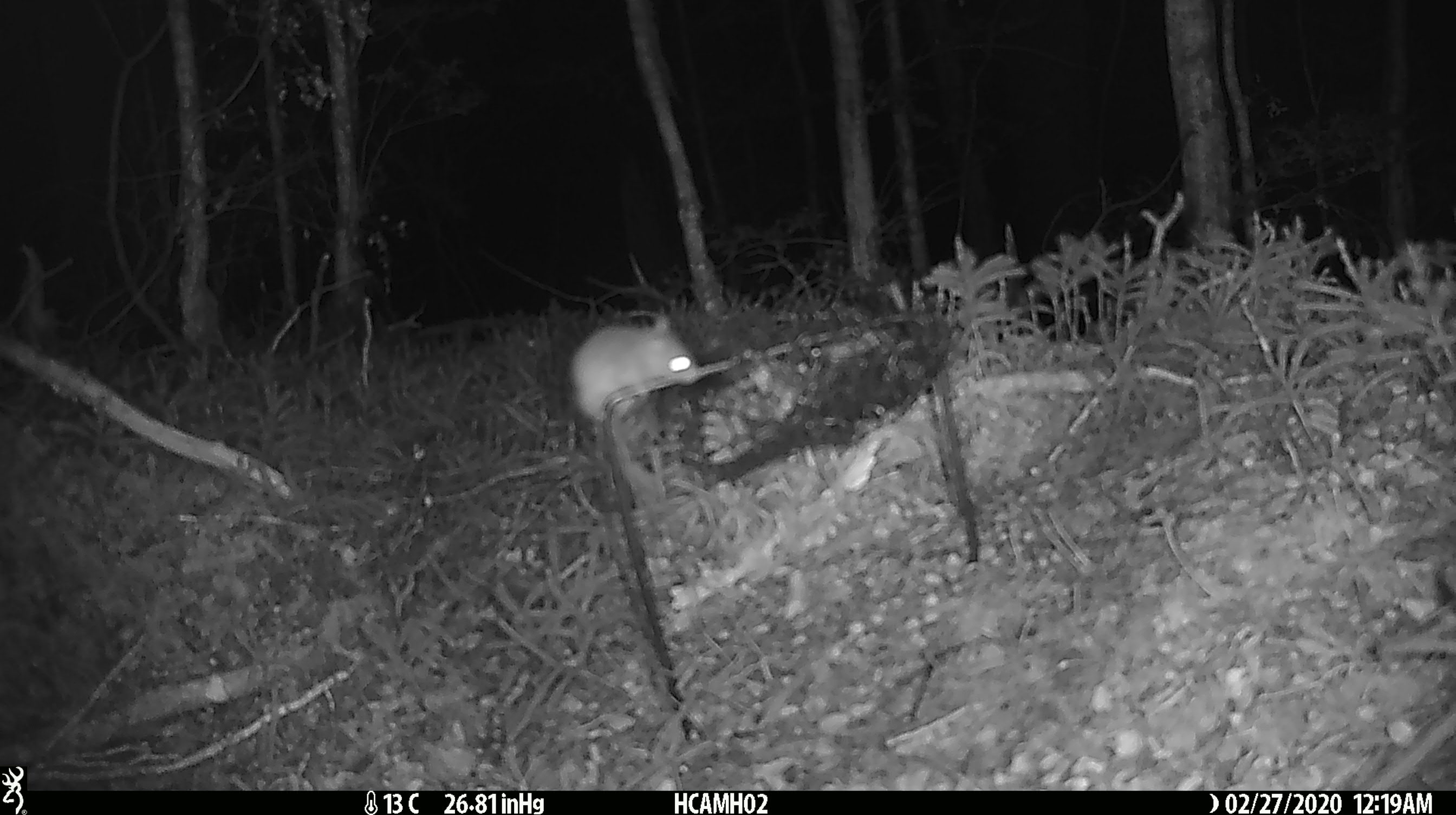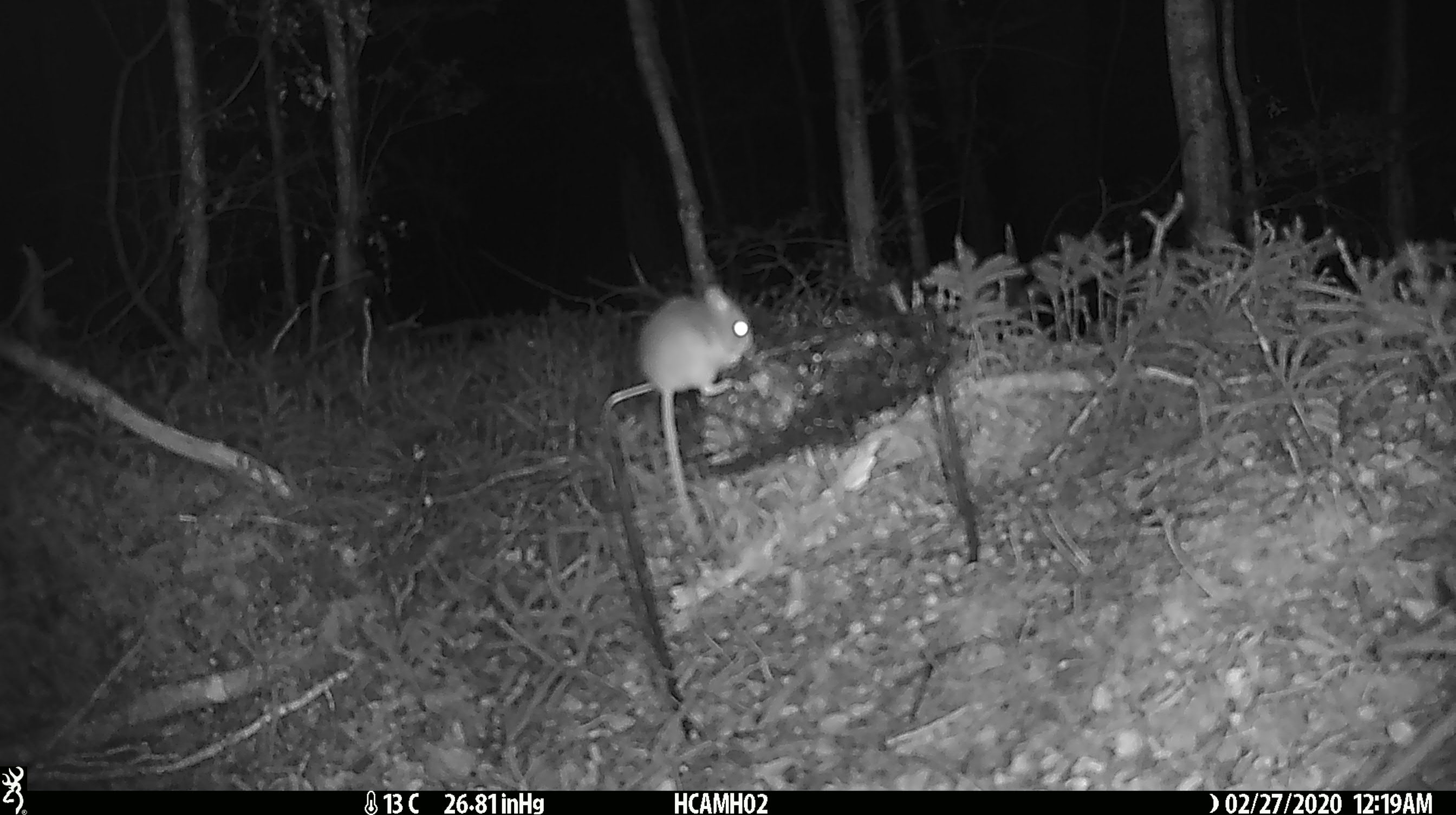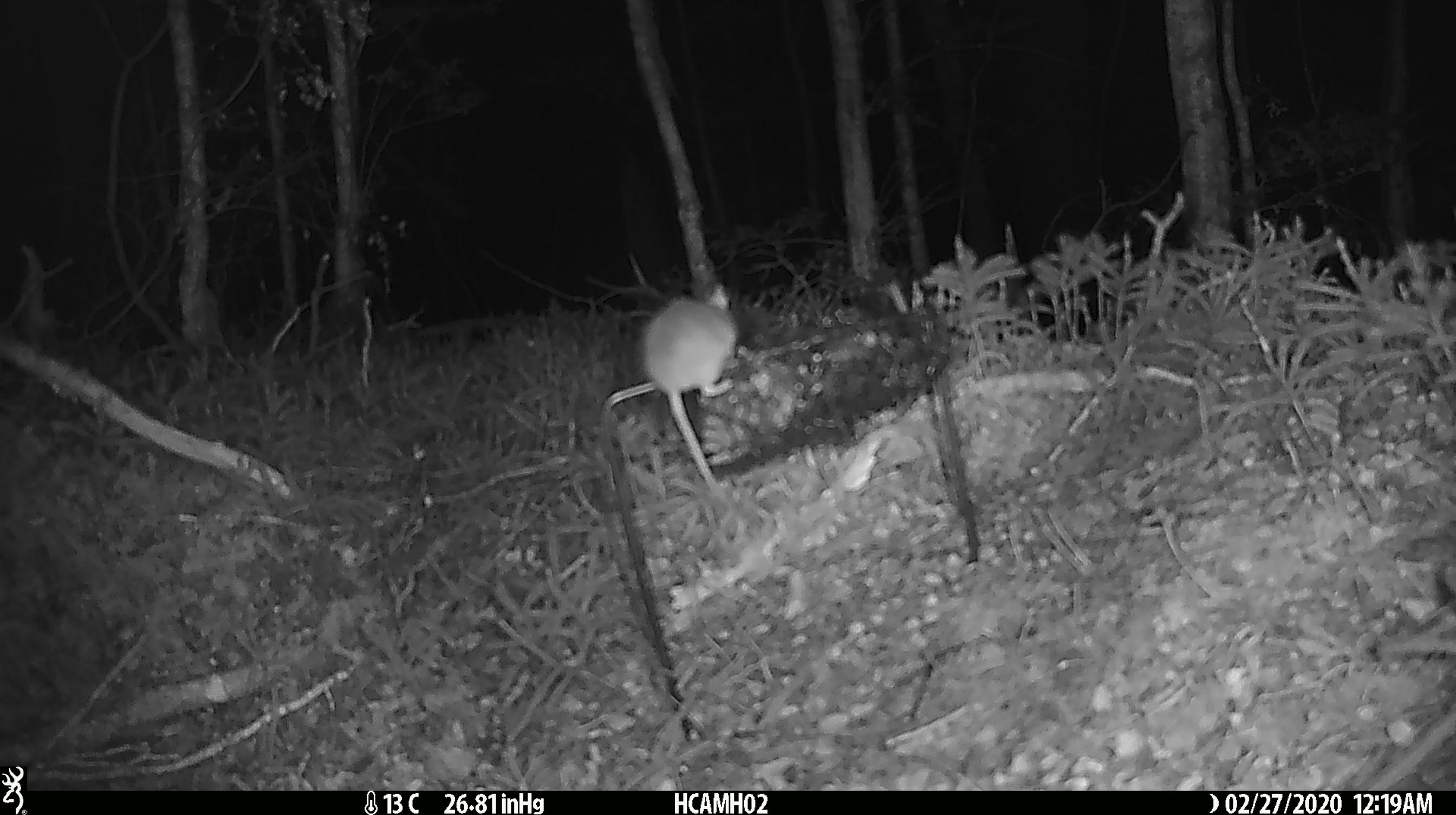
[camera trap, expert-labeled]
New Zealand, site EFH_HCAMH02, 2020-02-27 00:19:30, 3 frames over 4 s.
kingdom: Animalia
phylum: Chordata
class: Mammalia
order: Rodentia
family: Muridae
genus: Mus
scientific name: Mus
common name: mouse